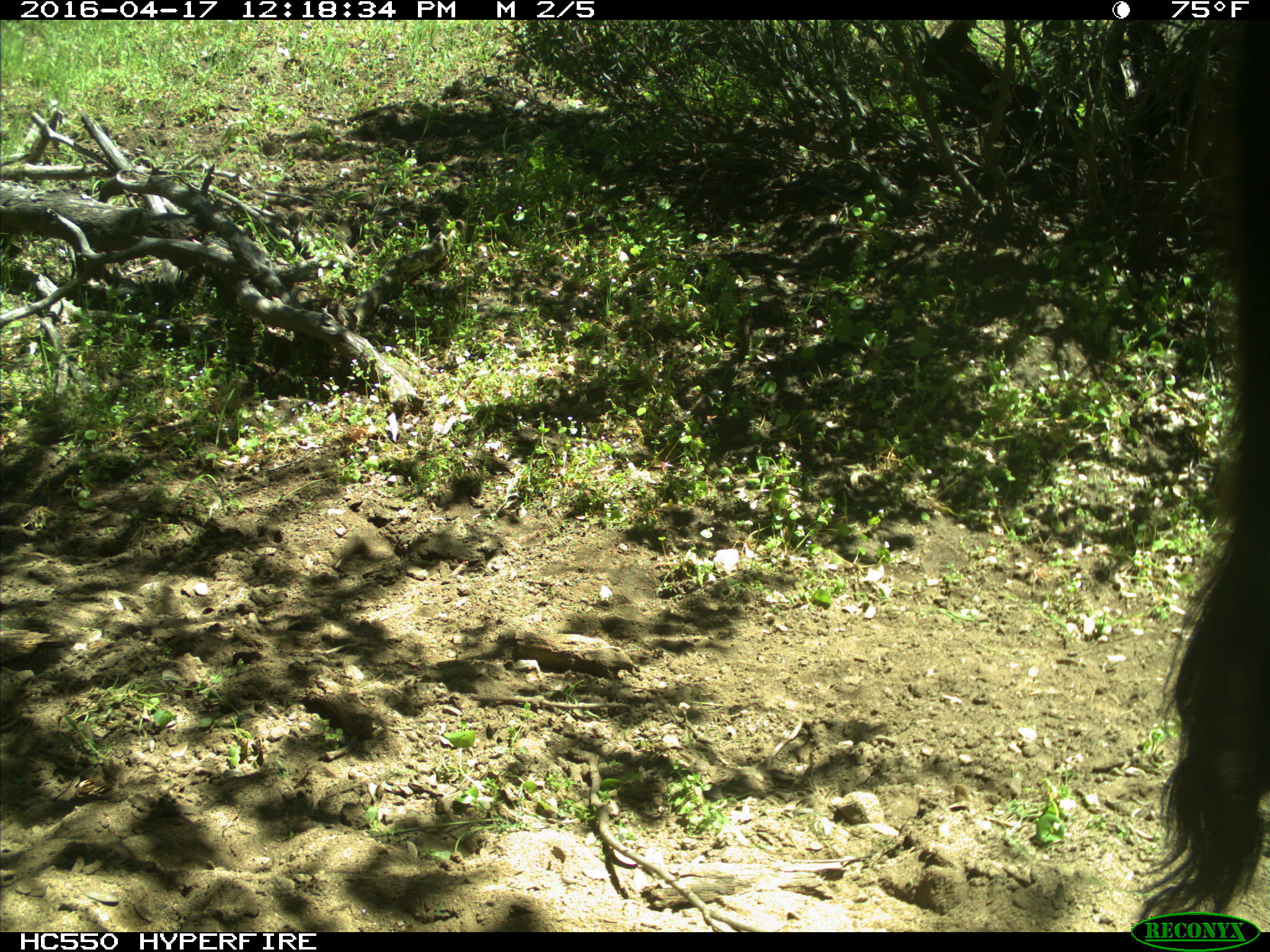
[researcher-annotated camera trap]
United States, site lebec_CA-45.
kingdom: Animalia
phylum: Chordata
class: Mammalia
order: Artiodactyla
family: Bovidae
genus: Bos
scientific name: Bos taurus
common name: domestic cow